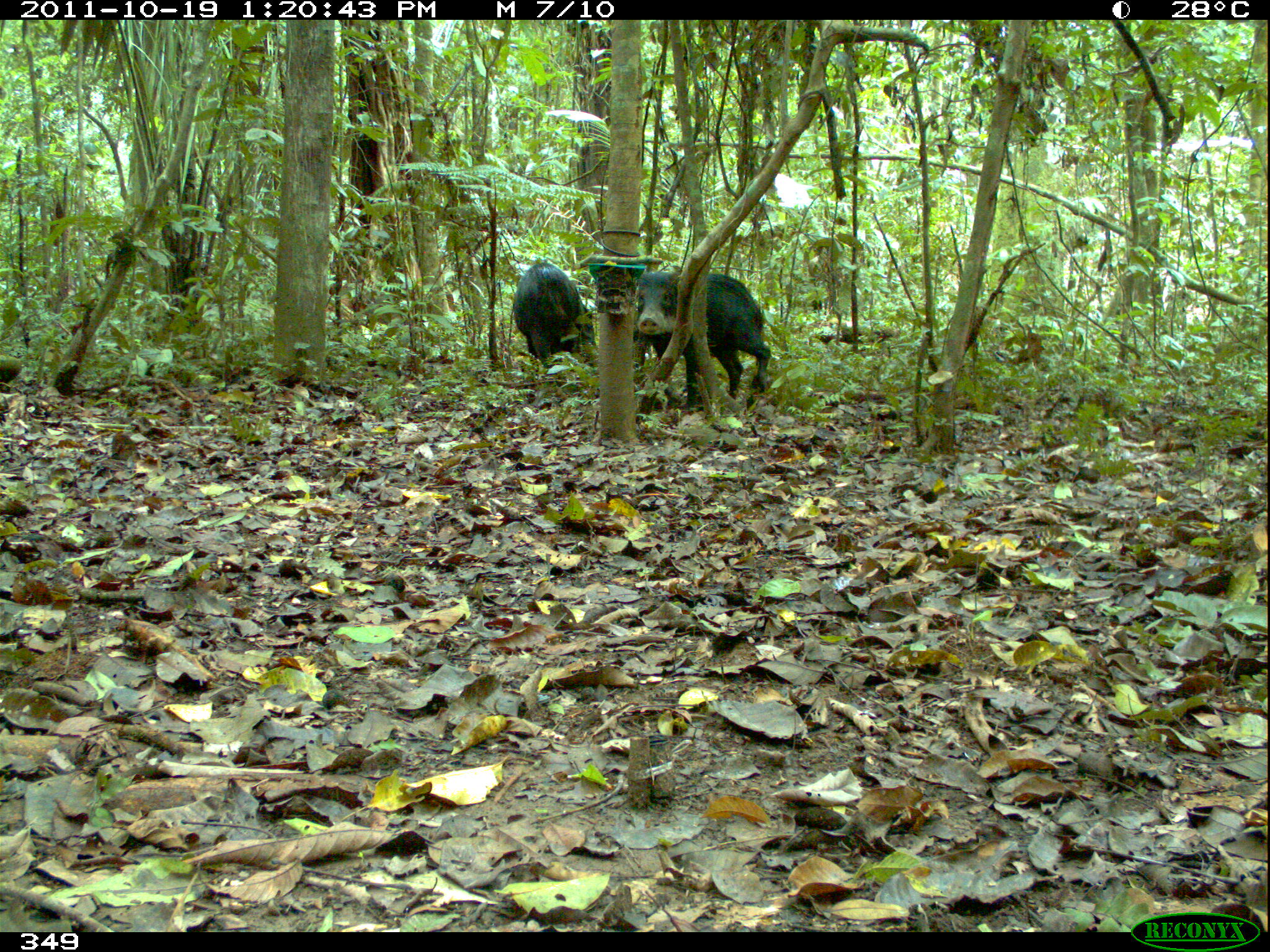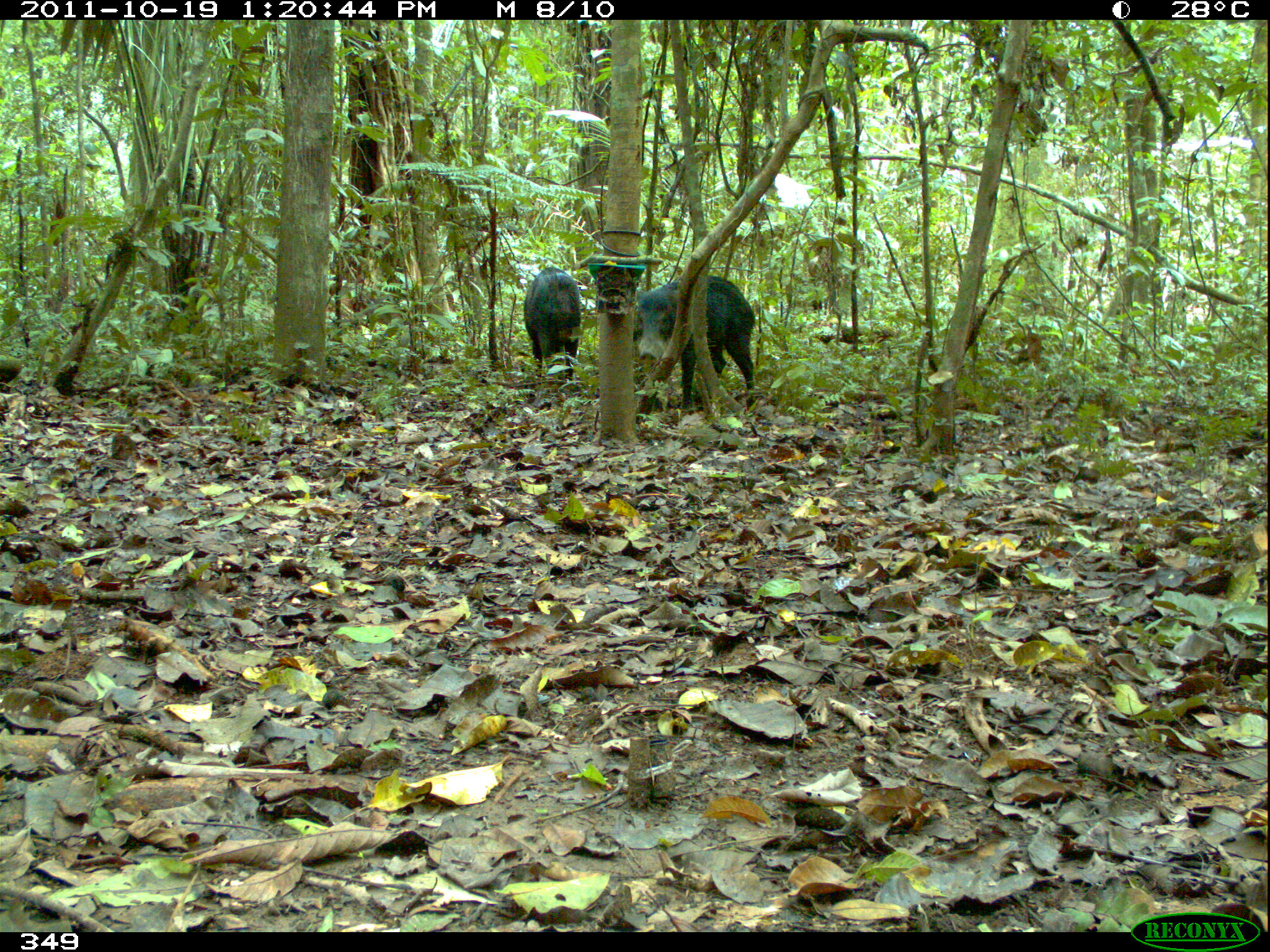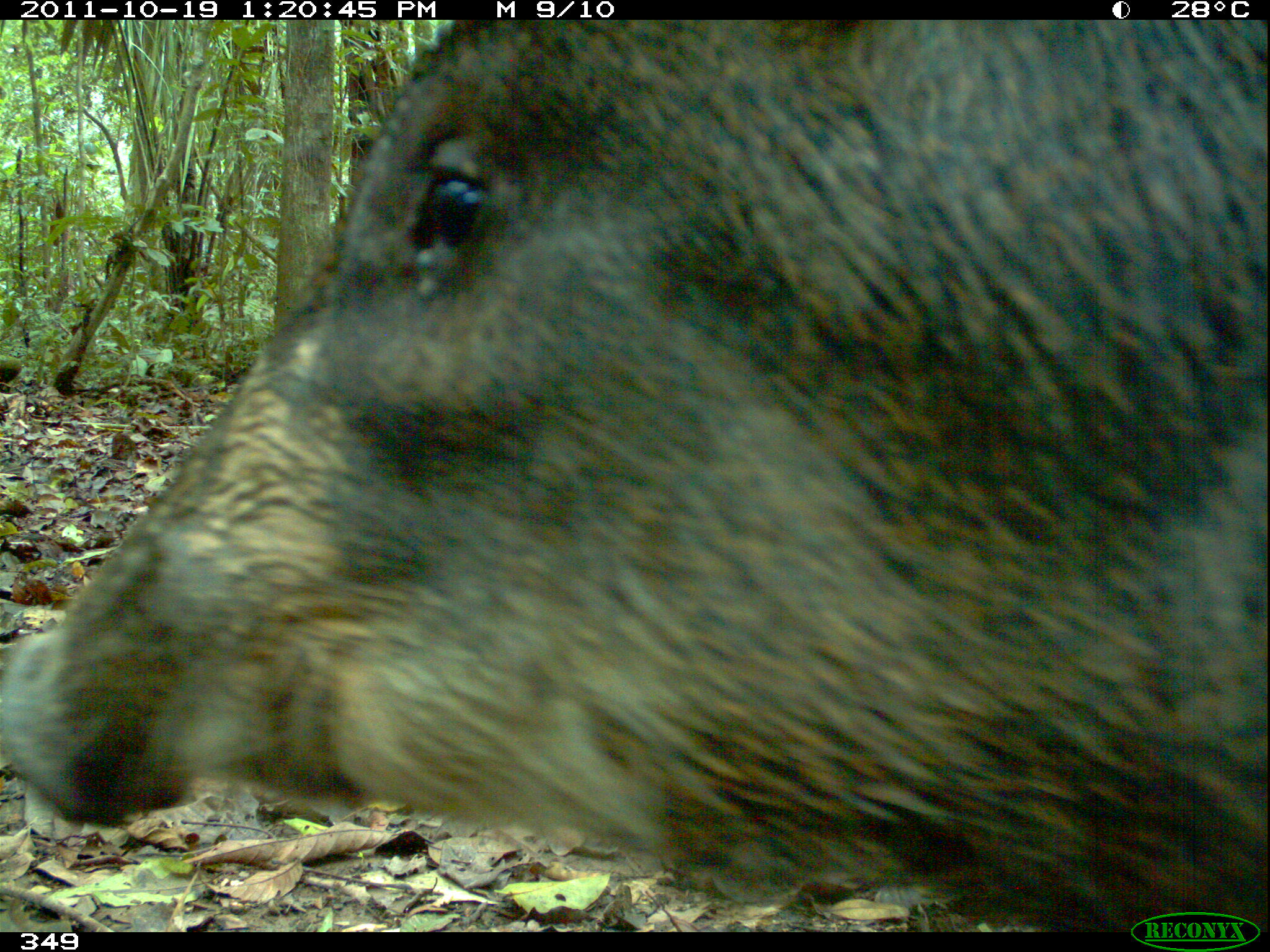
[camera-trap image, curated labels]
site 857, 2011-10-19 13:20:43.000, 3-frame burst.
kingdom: Animalia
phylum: Chordata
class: Mammalia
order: Artiodactyla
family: Tayassuidae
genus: Tayassu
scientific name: Tayassu pecari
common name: white-lipped peccary